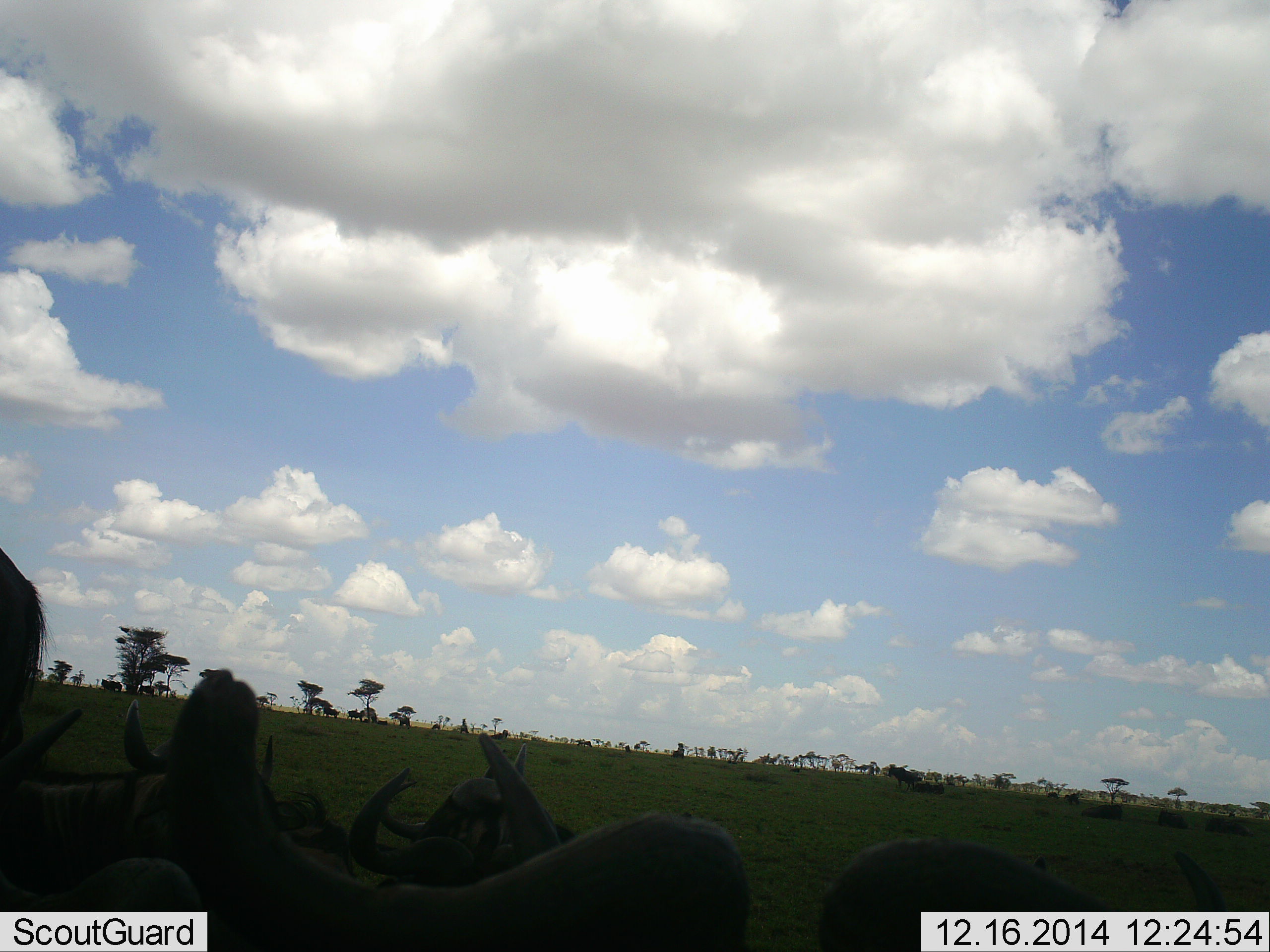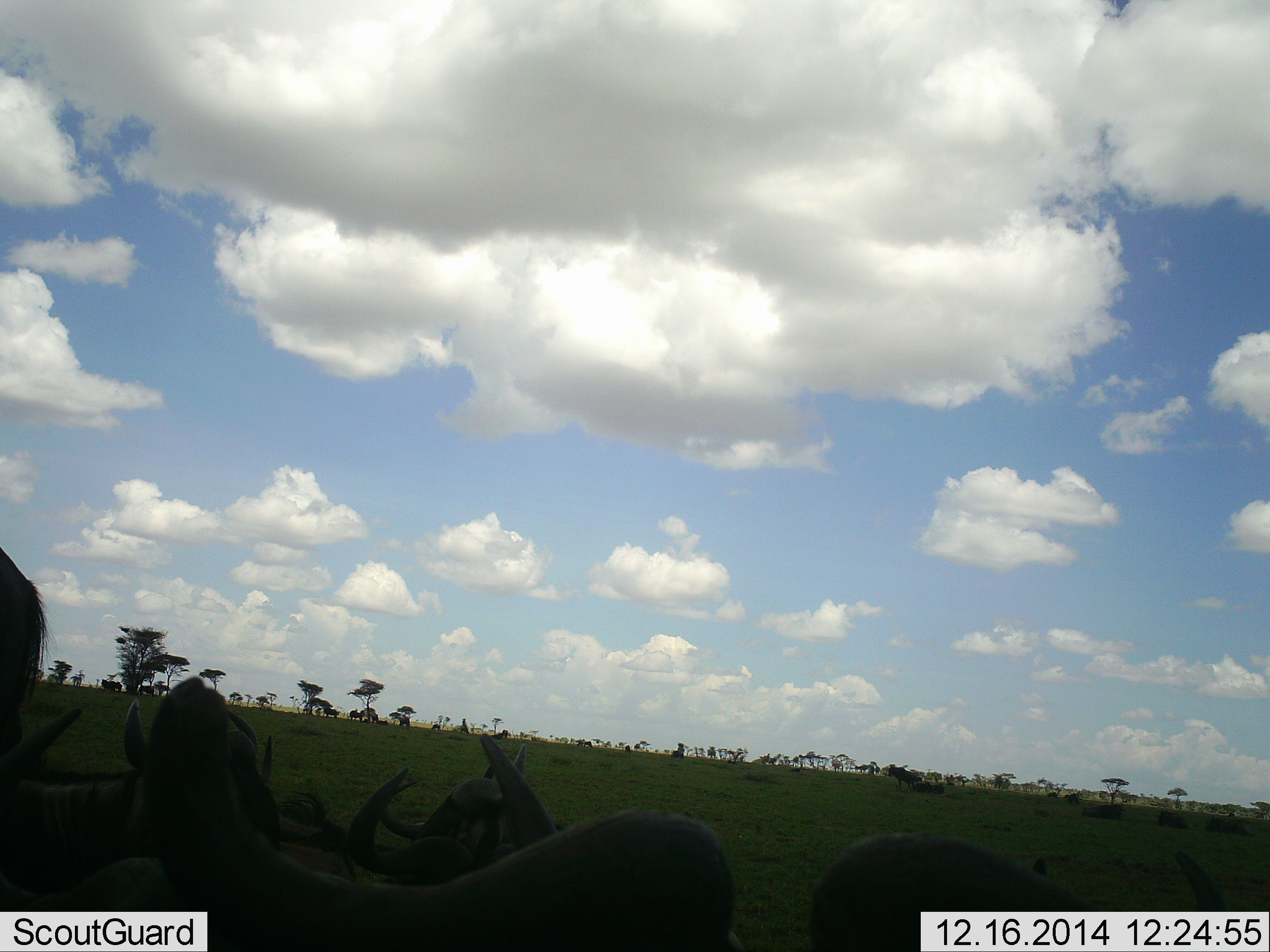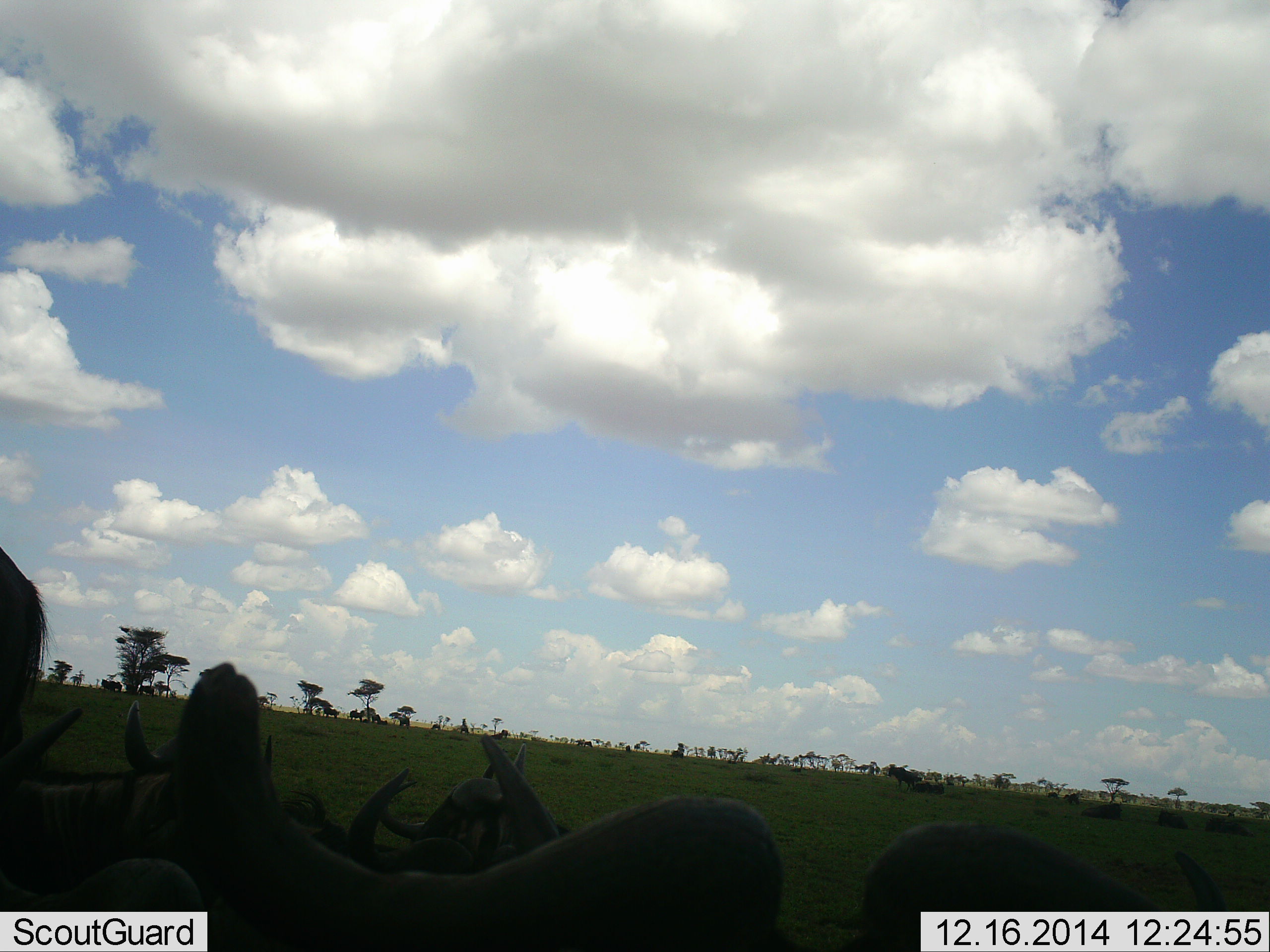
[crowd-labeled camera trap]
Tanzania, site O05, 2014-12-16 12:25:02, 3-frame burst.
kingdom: Animalia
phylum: Chordata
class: Mammalia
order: Artiodactyla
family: Bovidae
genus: Connochaetes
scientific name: Connochaetes taurinus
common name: blue wildebeest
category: wildebeest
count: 11-50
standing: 60%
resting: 100%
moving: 20%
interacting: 0%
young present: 0%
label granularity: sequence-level